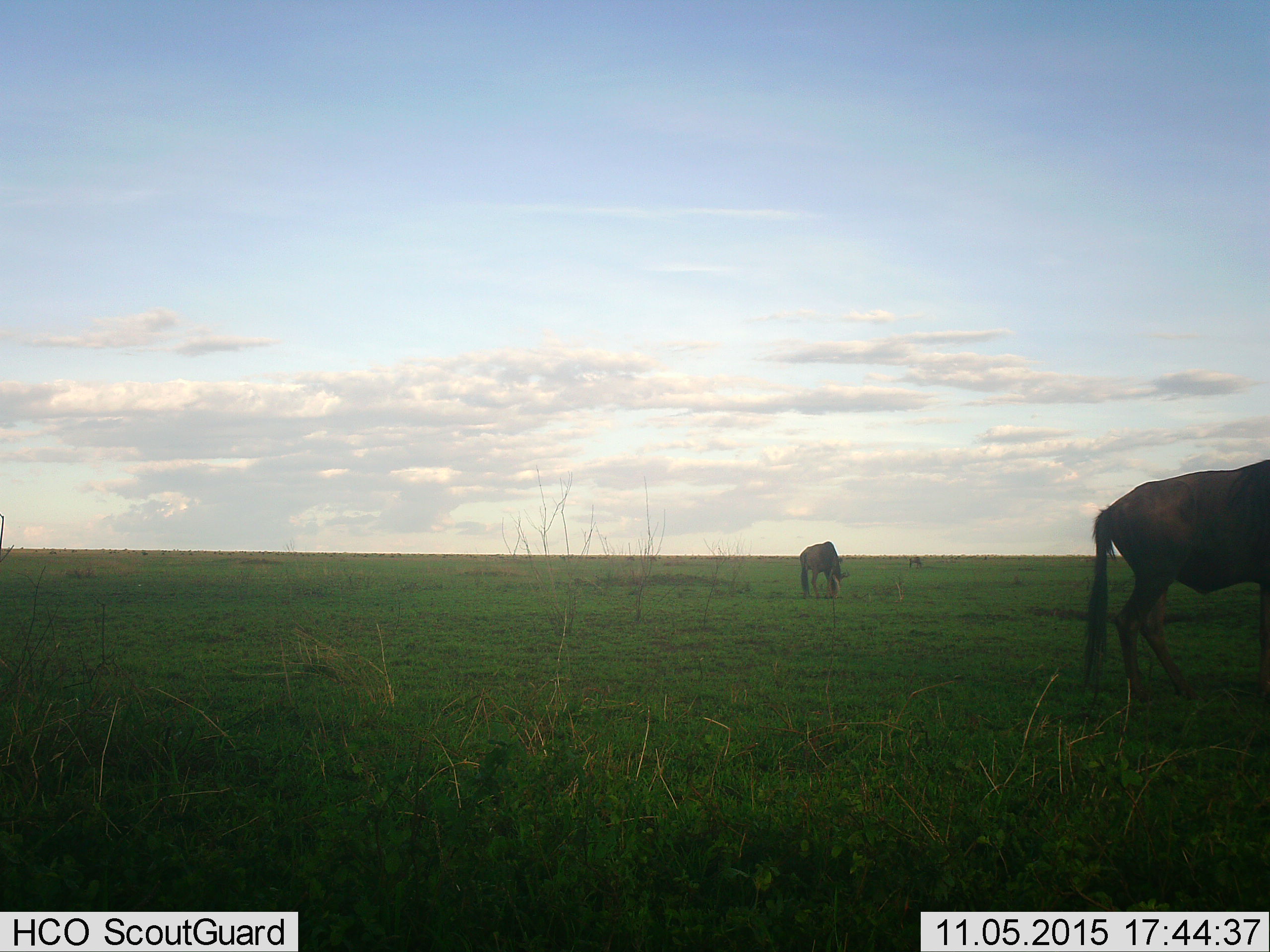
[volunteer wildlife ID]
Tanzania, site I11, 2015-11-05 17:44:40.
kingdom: Animalia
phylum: Chordata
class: Mammalia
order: Artiodactyla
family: Bovidae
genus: Connochaetes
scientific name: Connochaetes taurinus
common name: blue wildebeest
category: wildebeest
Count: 3.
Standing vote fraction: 29%.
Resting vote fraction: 0%.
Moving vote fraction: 14%.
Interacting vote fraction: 0%.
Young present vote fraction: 0%.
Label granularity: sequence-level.